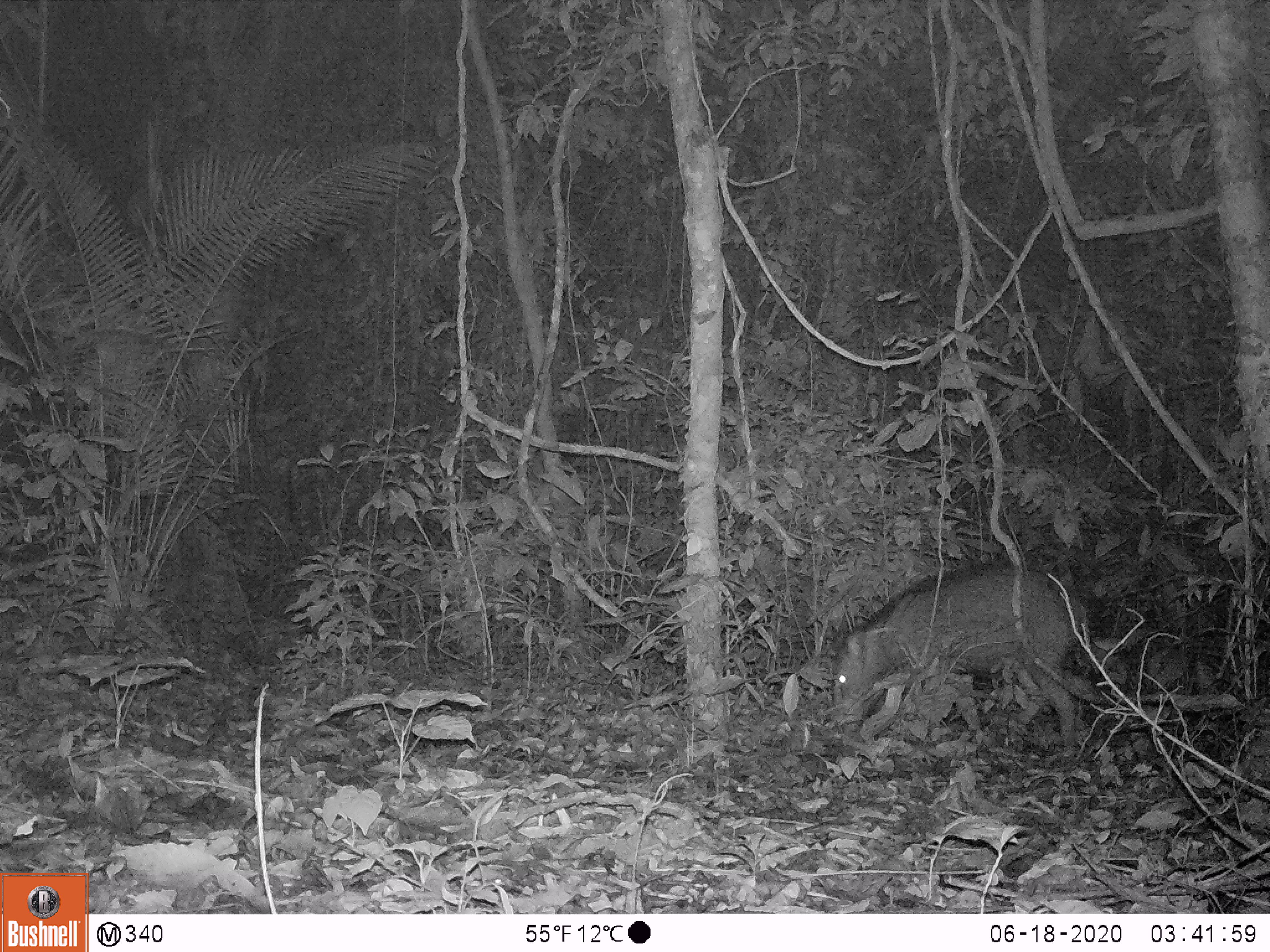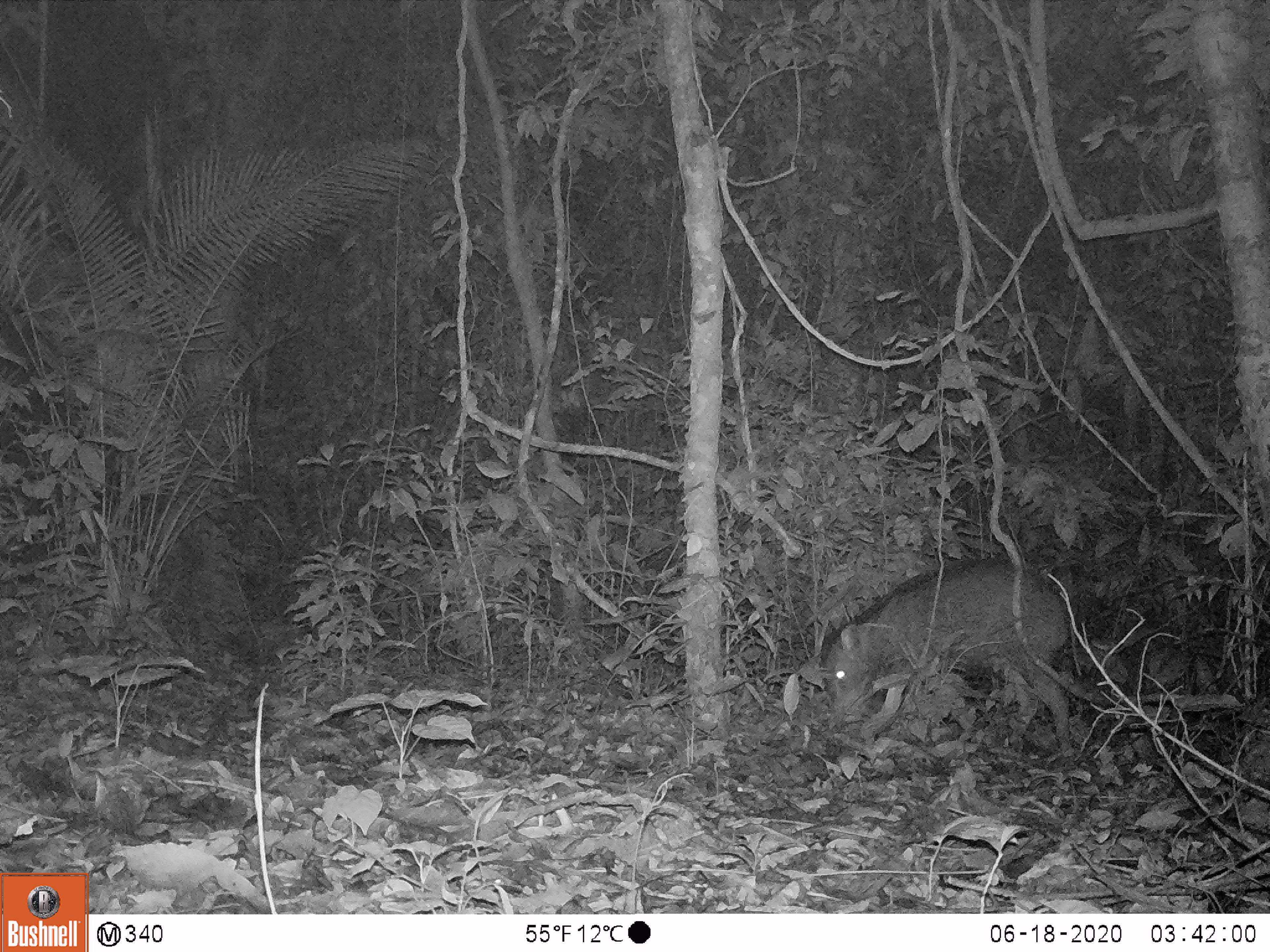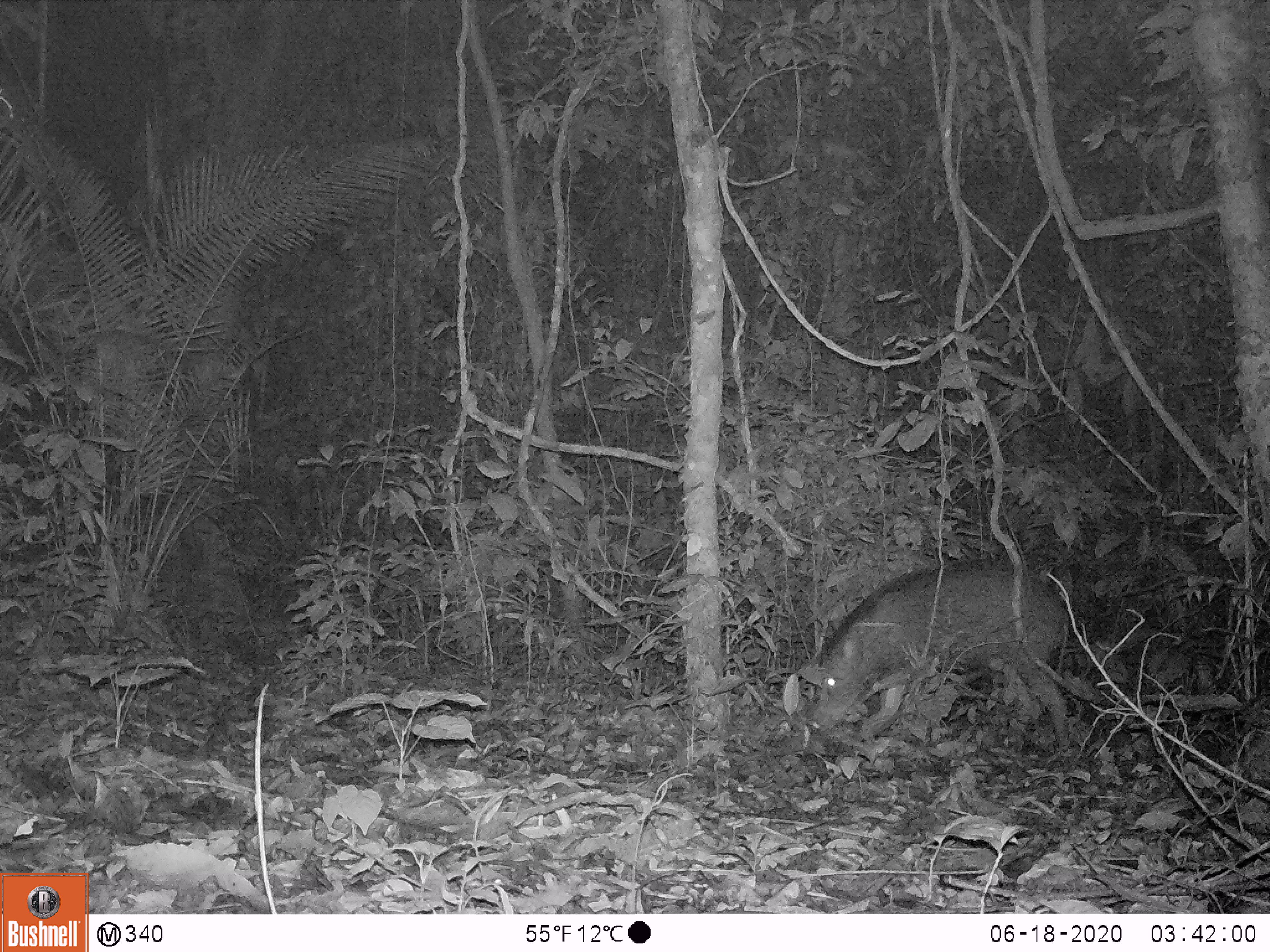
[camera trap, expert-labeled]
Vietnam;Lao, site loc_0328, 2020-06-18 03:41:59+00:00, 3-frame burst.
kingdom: Animalia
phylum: Chordata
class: Mammalia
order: Artiodactyla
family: Suidae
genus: Sus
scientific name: Sus scrofa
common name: eurasian wild pig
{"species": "eurasian wild pig (Sus scrofa)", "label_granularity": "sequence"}